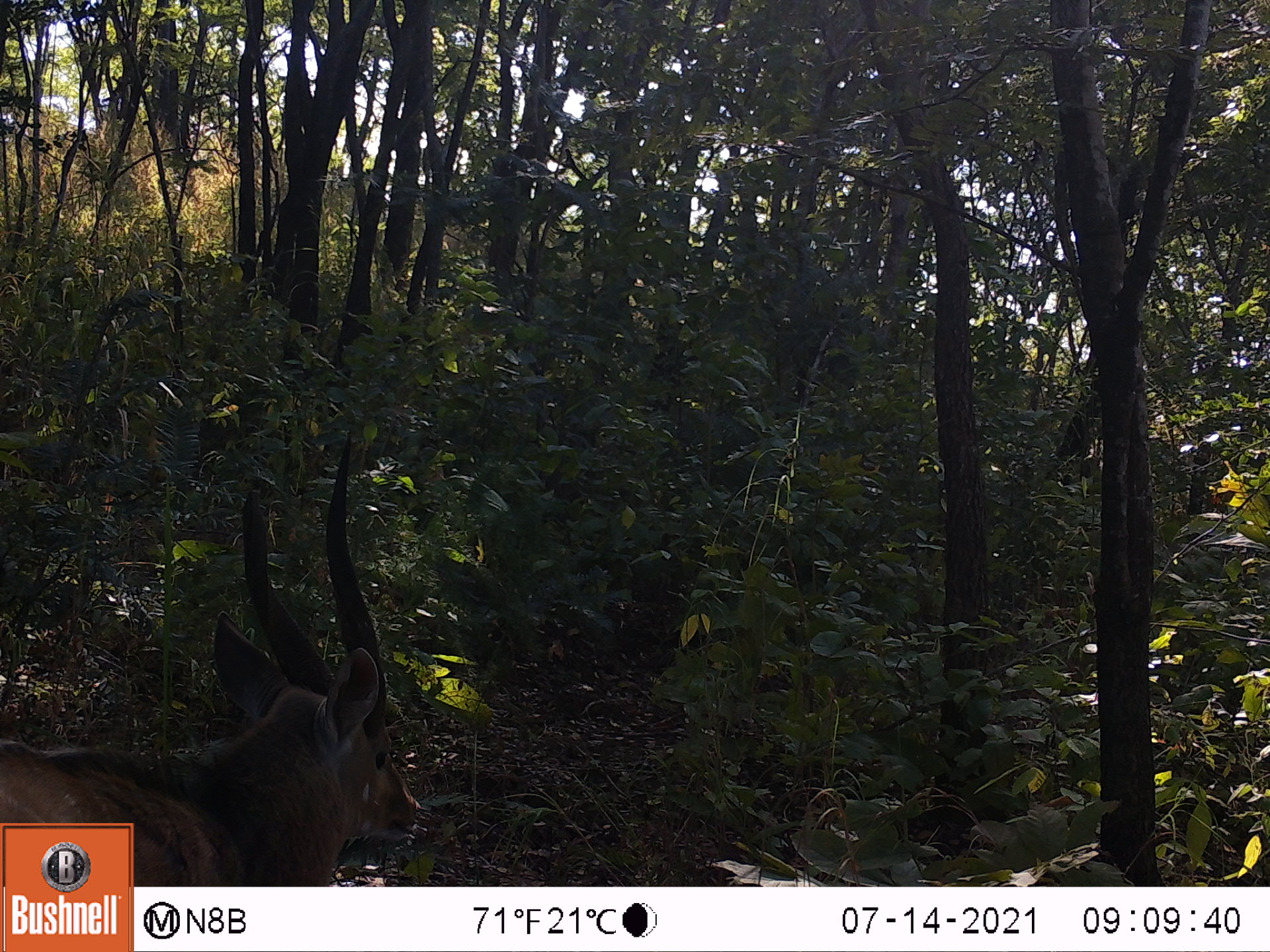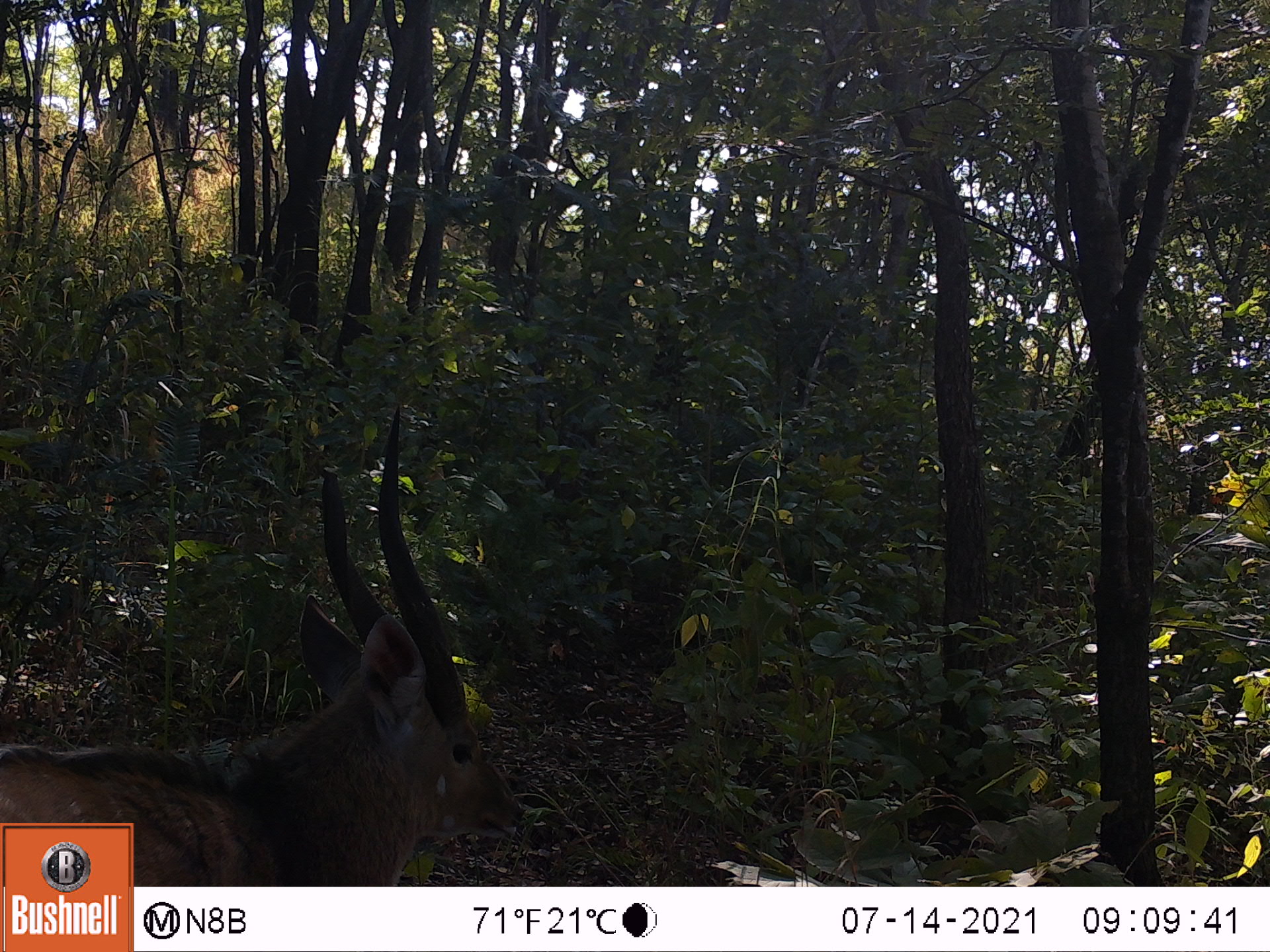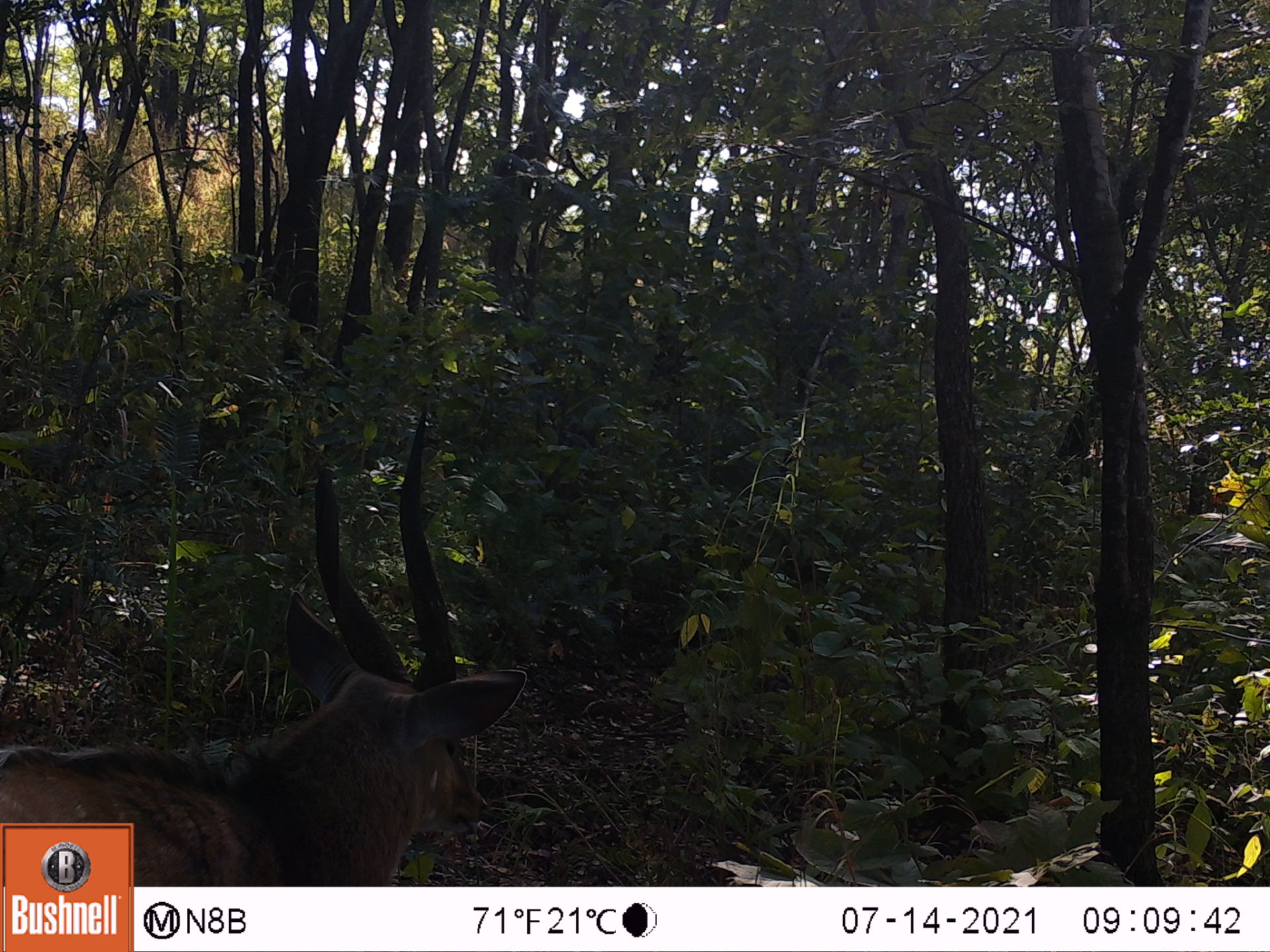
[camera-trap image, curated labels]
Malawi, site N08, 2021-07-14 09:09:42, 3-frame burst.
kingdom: Animalia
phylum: Chordata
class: Mammalia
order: Artiodactyla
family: Bovidae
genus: Tragelaphus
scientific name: Tragelaphus sylvaticus sylvaticus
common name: cape bushbuck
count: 1